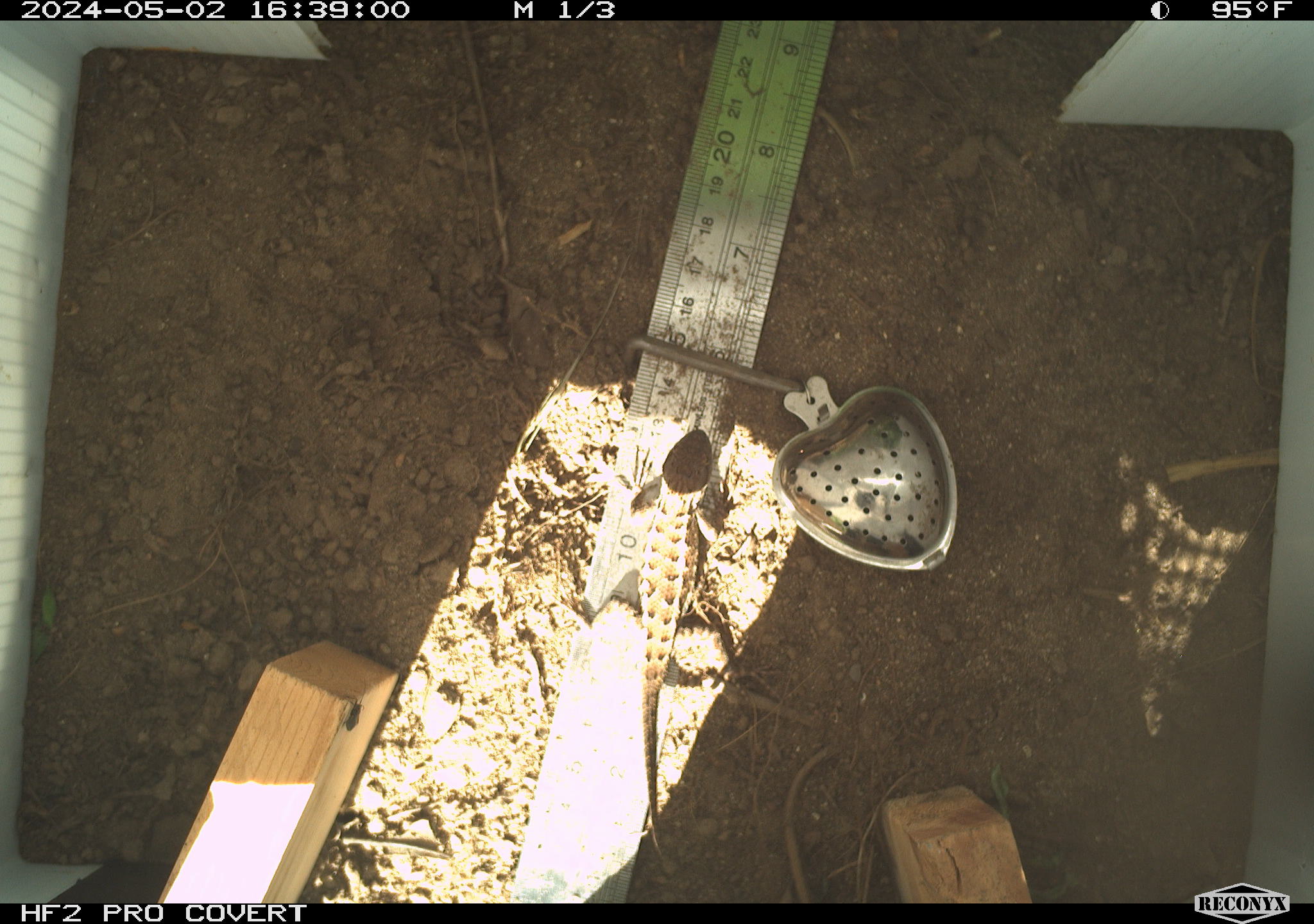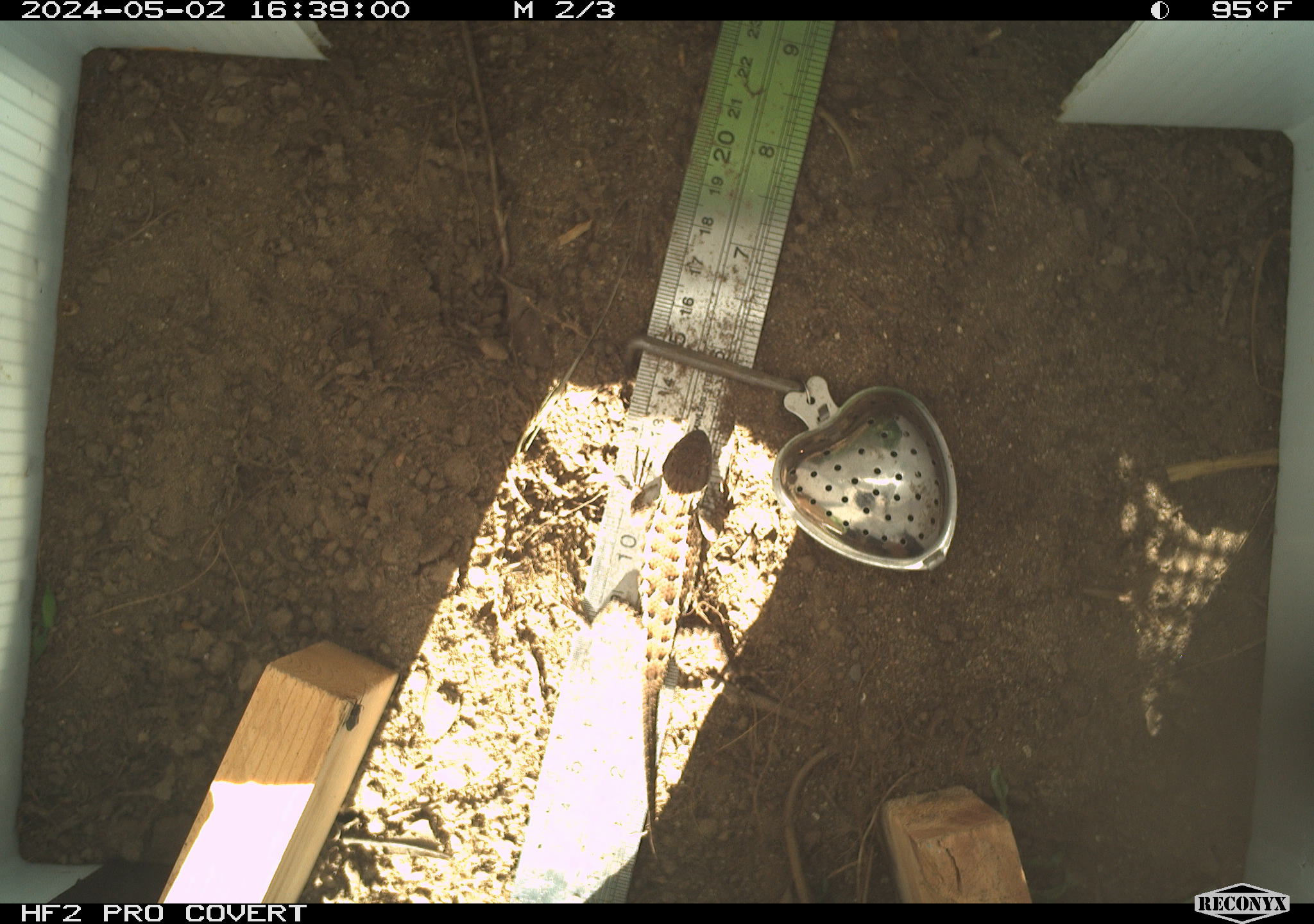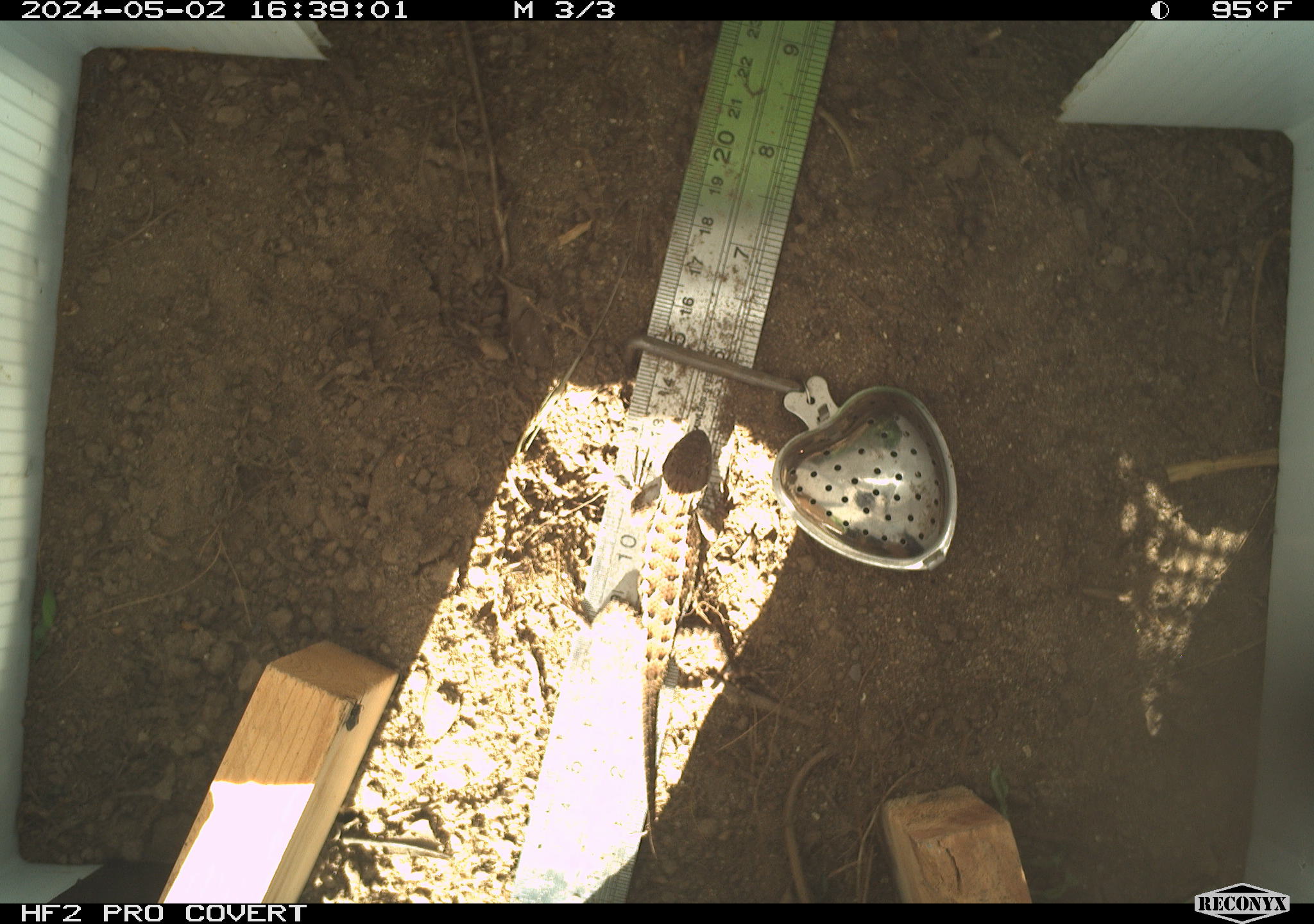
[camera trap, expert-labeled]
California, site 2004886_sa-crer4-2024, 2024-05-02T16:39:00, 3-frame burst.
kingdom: Animalia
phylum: Chordata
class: Reptilia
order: Squamata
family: Phrynosomatidae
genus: Sceloporus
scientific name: Sceloporus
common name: spiny lizards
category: sceloporus species